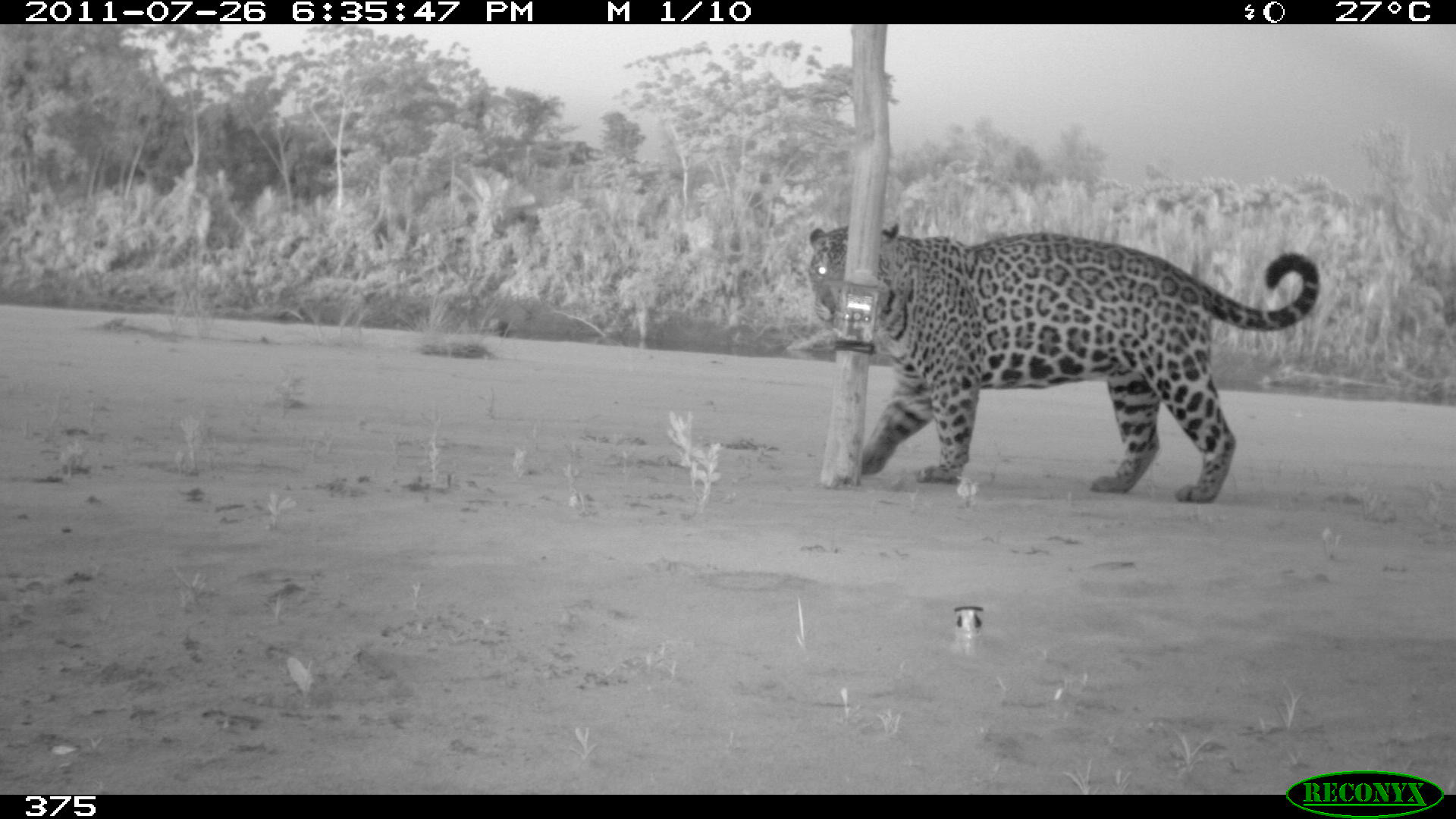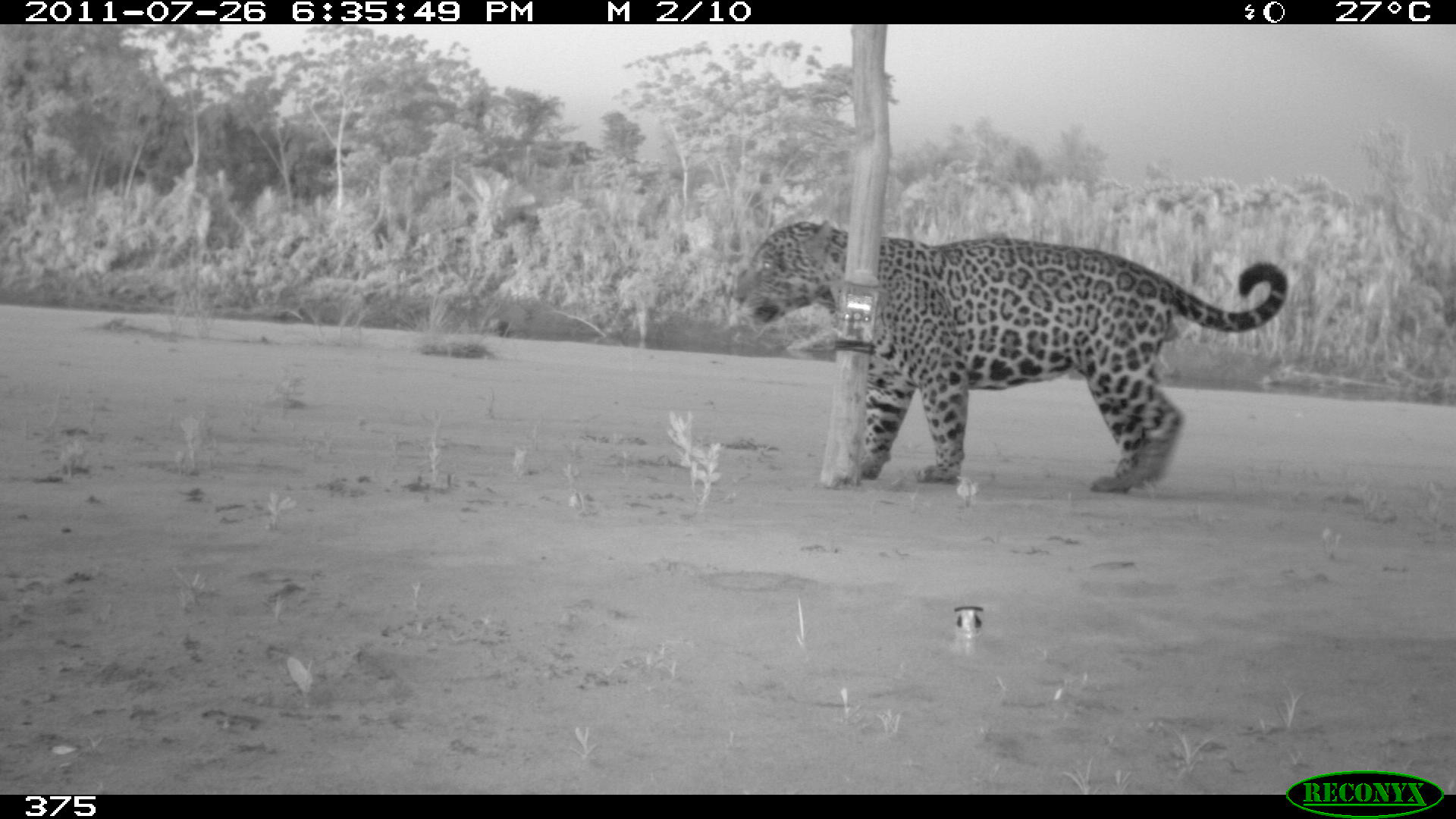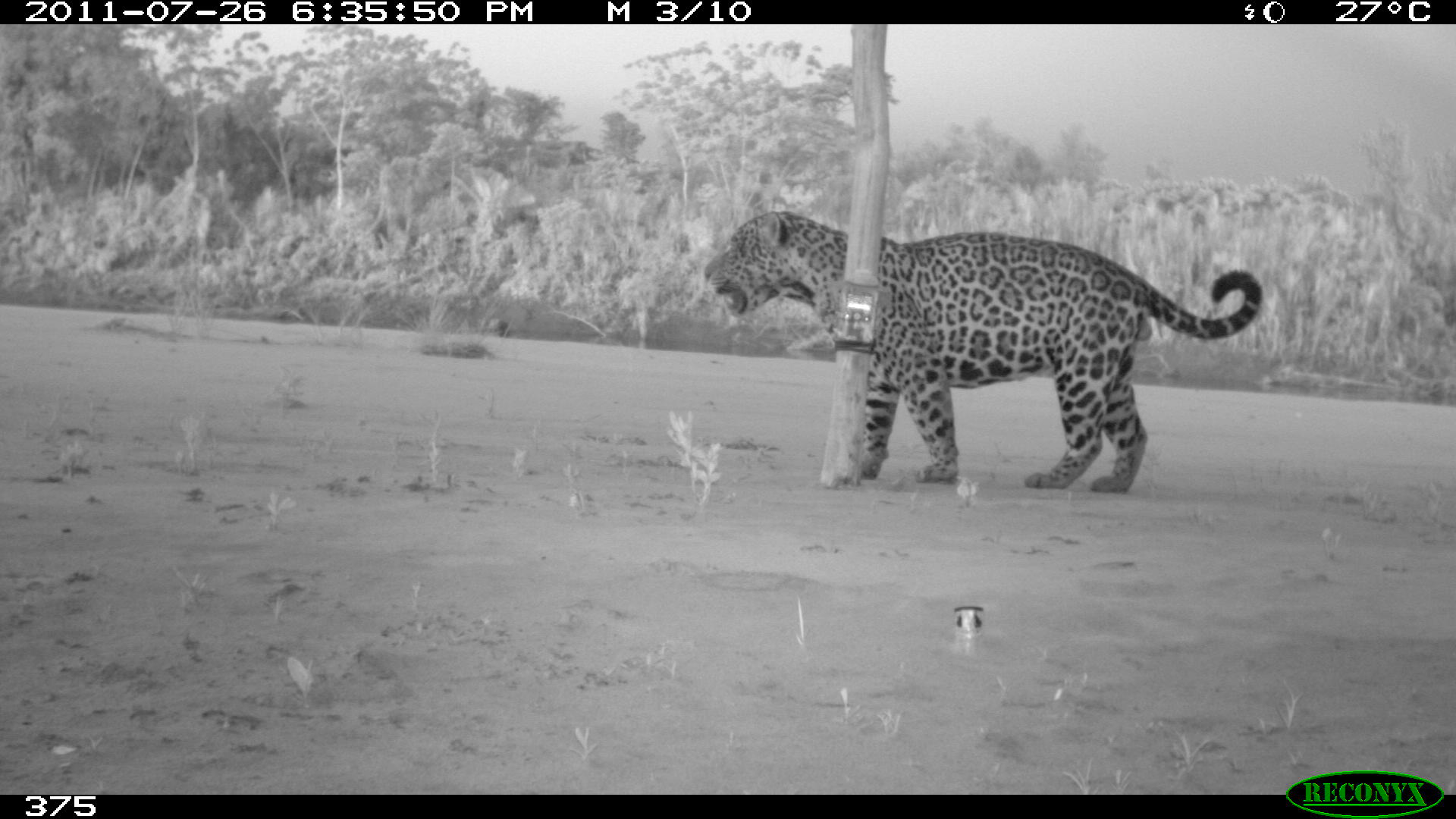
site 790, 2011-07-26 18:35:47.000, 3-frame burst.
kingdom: Animalia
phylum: Chordata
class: Mammalia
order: Carnivora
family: Felidae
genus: Panthera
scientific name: Panthera onca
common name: jaguar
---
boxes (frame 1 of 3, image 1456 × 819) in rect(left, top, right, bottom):
panthera onca: rect(809, 223, 1321, 501)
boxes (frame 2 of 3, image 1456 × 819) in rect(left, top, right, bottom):
panthera onca: rect(732, 218, 1286, 491)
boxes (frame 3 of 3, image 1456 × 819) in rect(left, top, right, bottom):
panthera onca: rect(702, 209, 1260, 491)